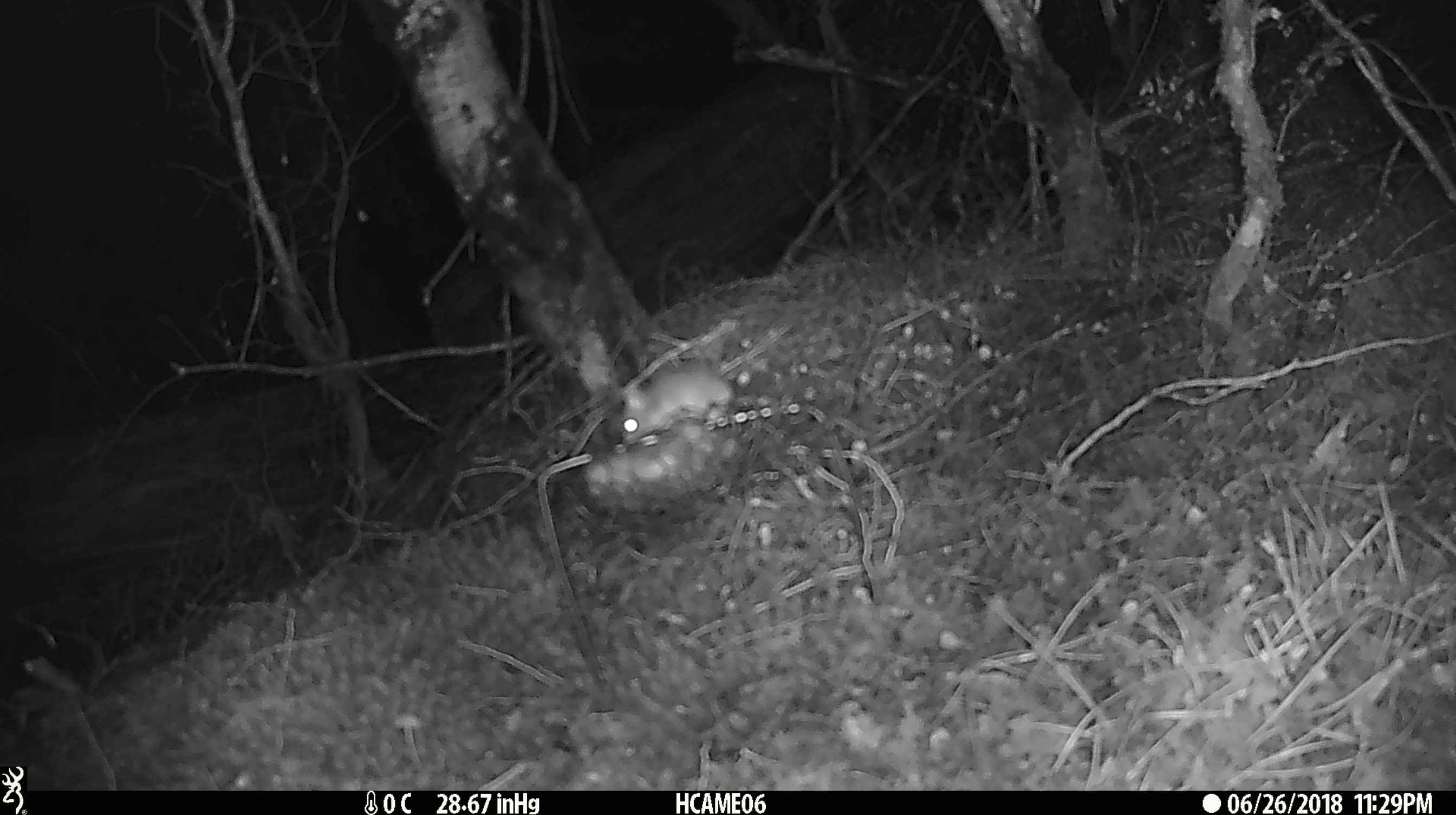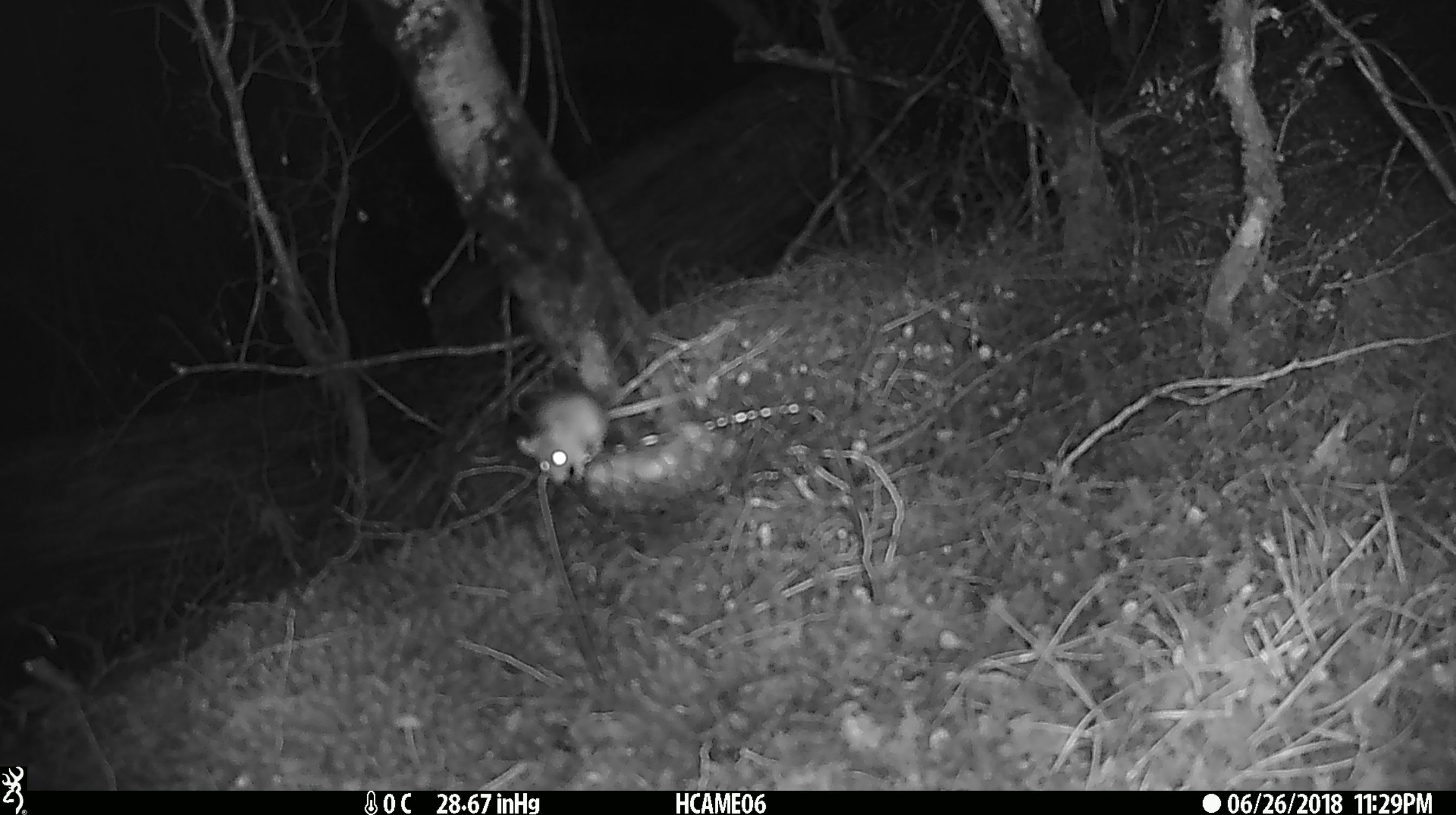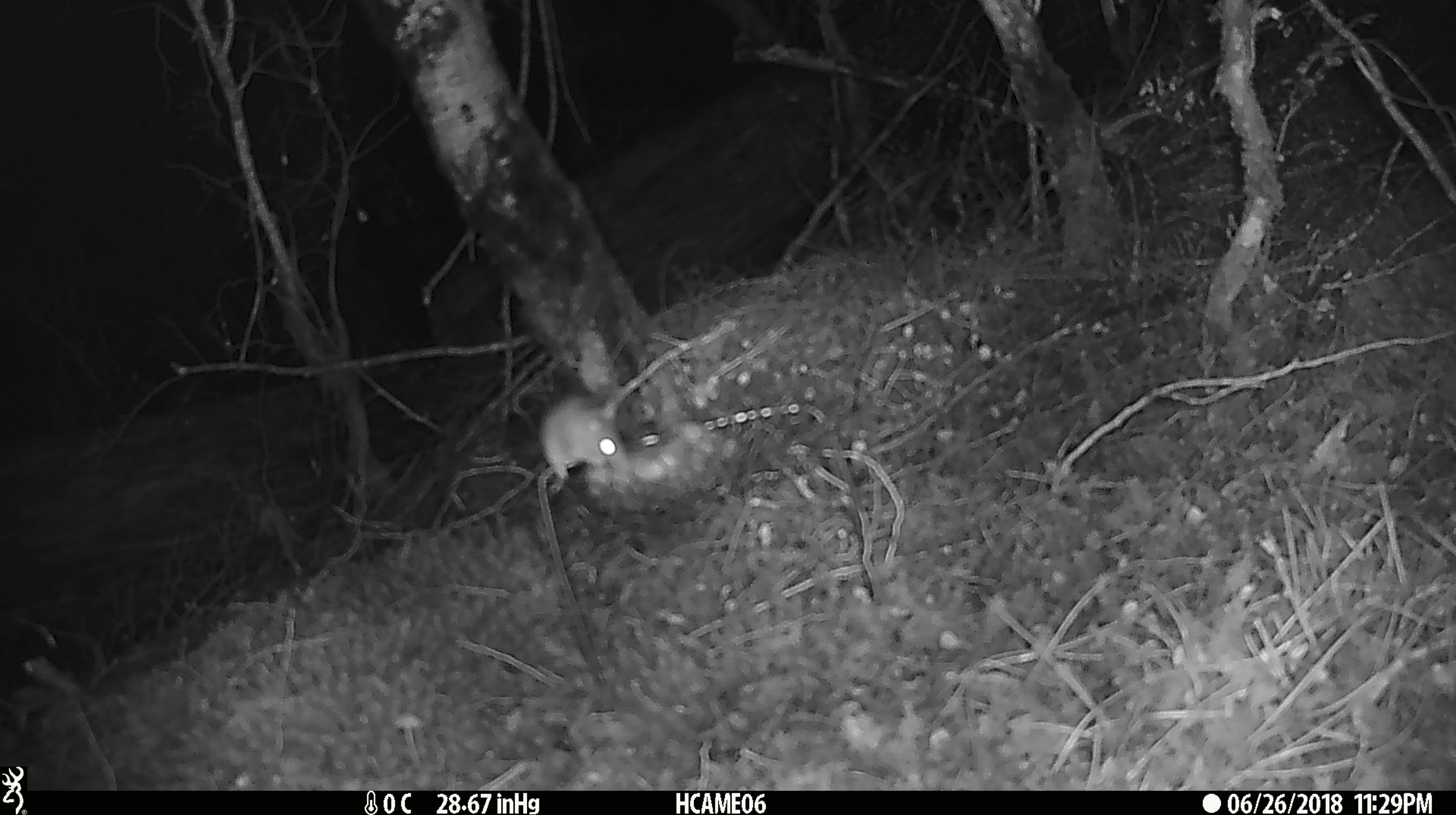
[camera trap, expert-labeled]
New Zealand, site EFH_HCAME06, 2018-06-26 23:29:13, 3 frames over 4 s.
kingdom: Animalia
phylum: Chordata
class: Mammalia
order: Rodentia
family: Muridae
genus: Mus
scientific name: Mus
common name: mouse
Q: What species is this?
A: Mouse (Mus).